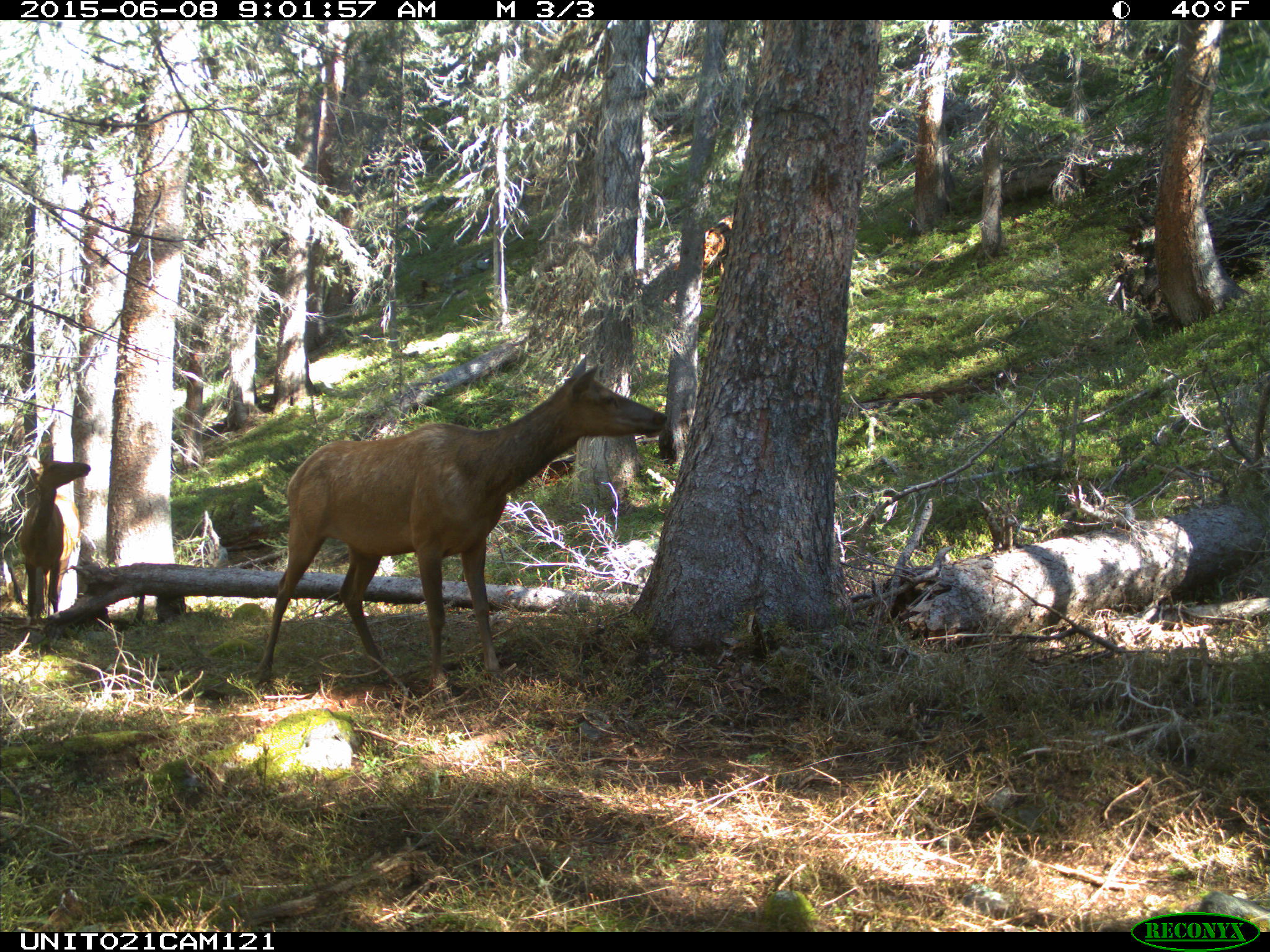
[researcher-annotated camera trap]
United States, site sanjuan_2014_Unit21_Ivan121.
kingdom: Animalia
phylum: Chordata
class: Mammalia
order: Artiodactyla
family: Cervidae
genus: Cervus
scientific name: Cervus elaphus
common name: red deer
Cervus elaphus (red deer).